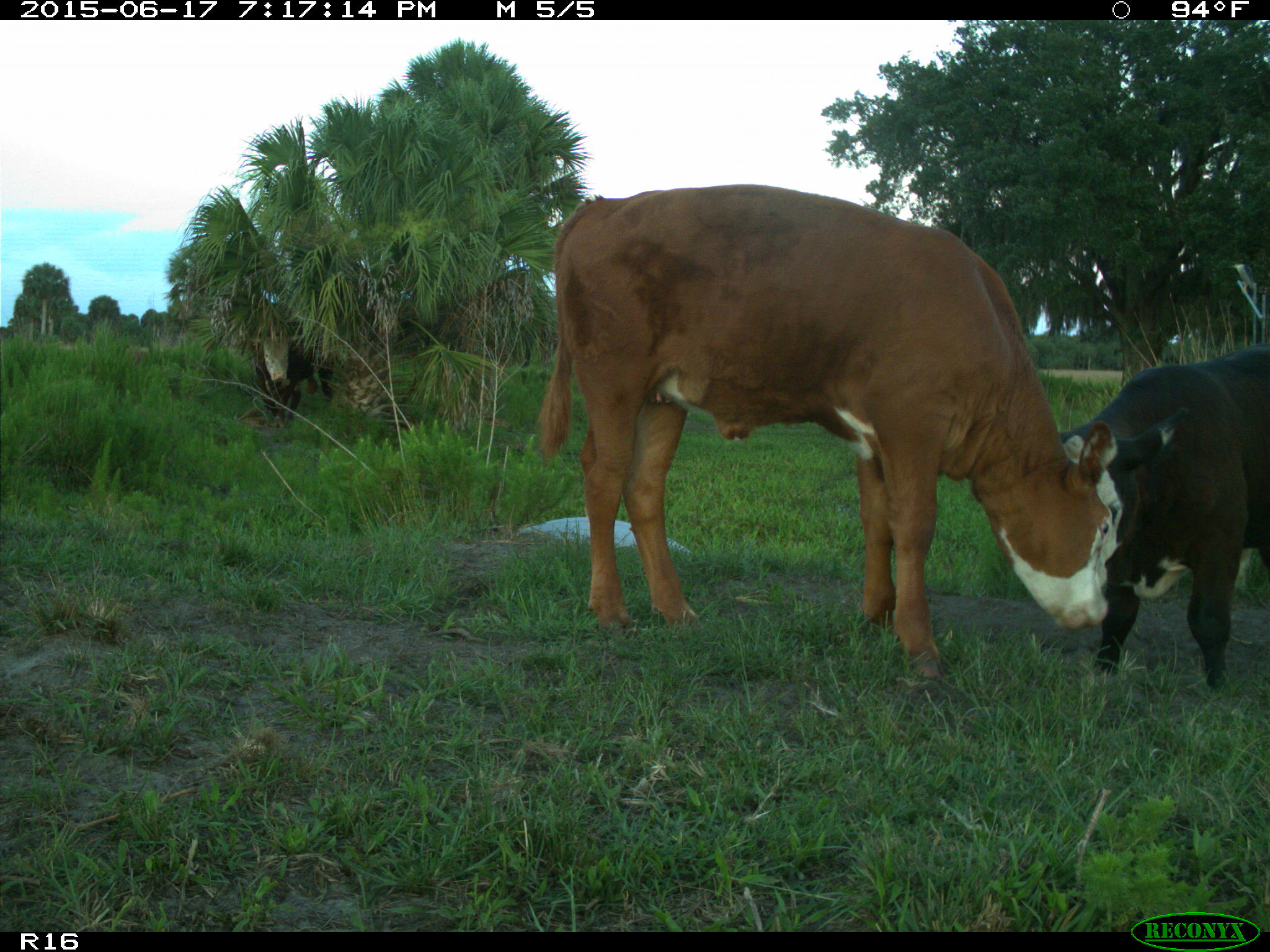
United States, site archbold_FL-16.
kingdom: Animalia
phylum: Chordata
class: Mammalia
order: Artiodactyla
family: Bovidae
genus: Bos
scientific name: Bos taurus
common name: domestic cow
Bos taurus (domestic cow).